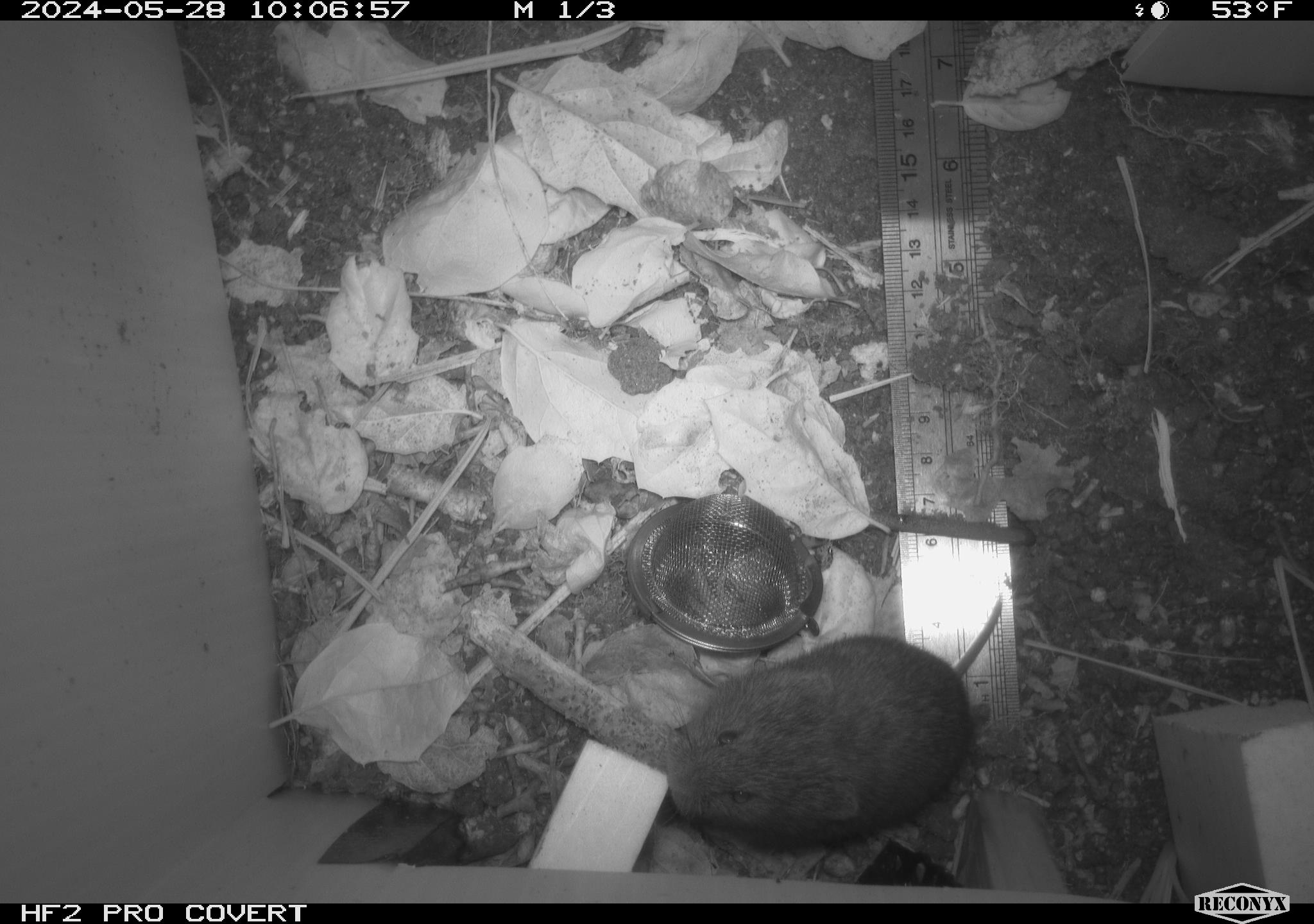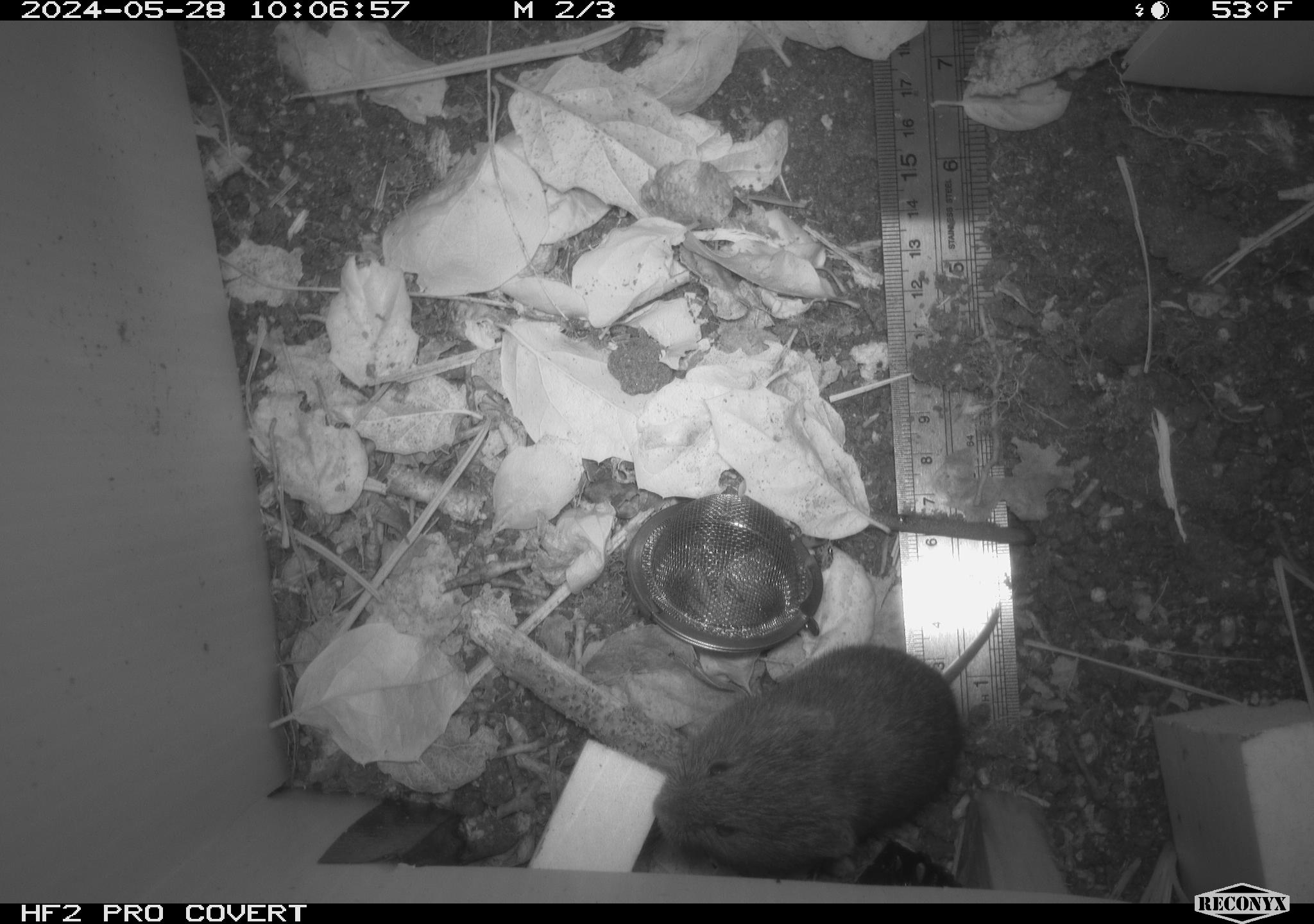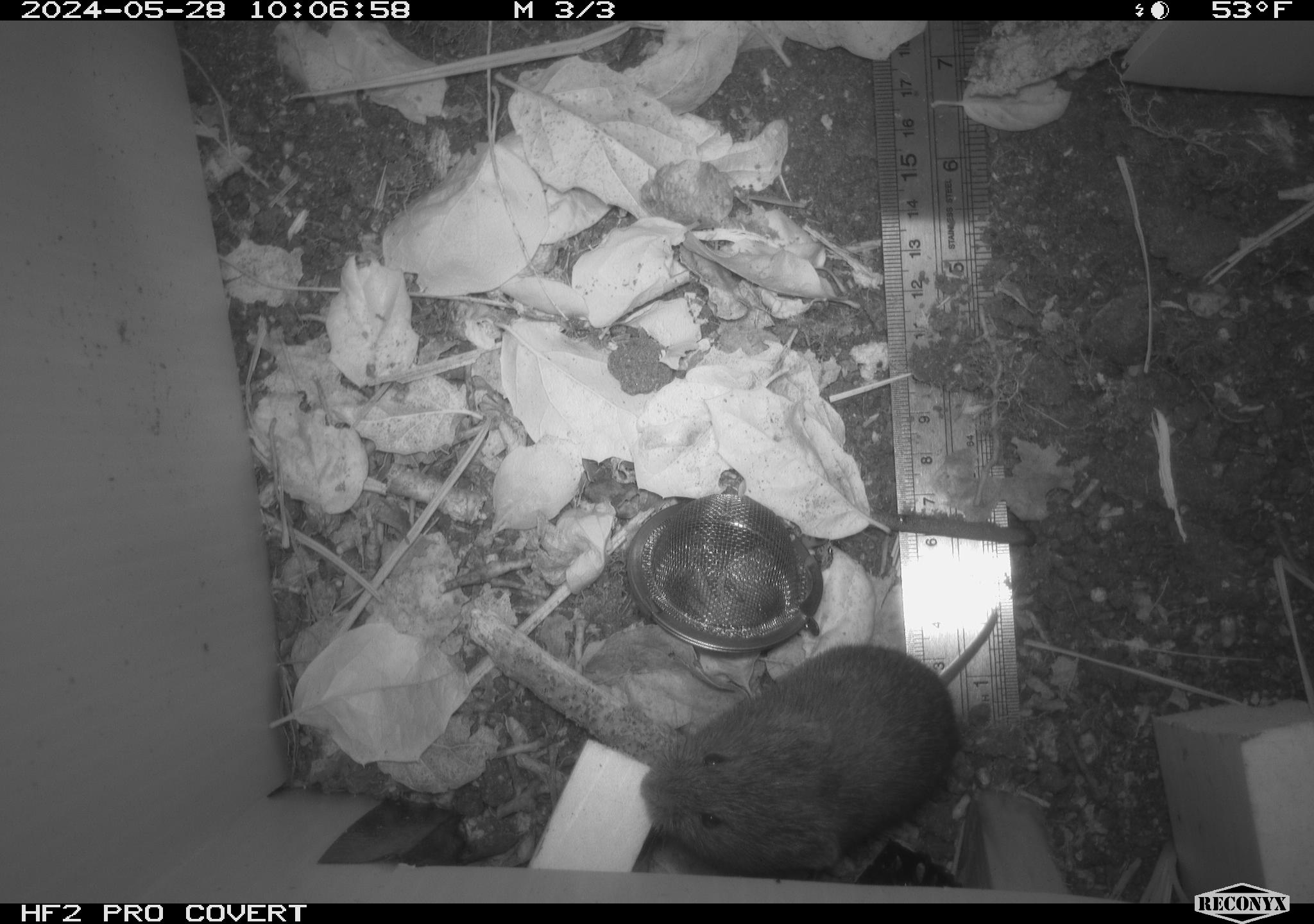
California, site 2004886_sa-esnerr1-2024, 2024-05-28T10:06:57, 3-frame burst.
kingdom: Animalia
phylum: Chordata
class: Mammalia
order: Rodentia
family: Cricetidae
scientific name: Cricetidae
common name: hamsters, voles, lemmings, and allies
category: cricetidae family